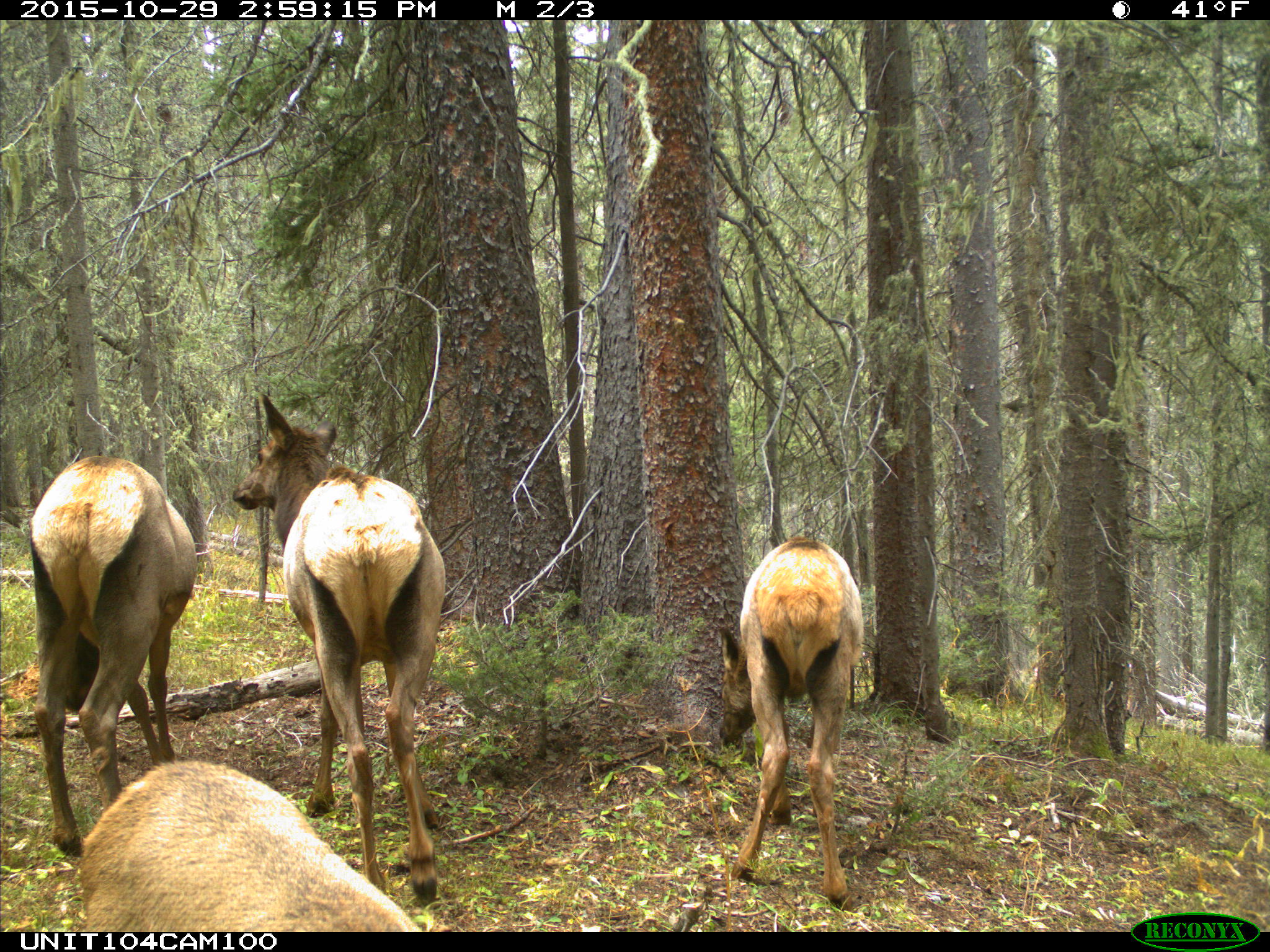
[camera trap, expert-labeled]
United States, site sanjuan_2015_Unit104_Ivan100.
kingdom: Animalia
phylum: Chordata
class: Mammalia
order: Artiodactyla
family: Cervidae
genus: Cervus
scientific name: Cervus elaphus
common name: red deer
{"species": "Cervus elaphus (red deer)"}